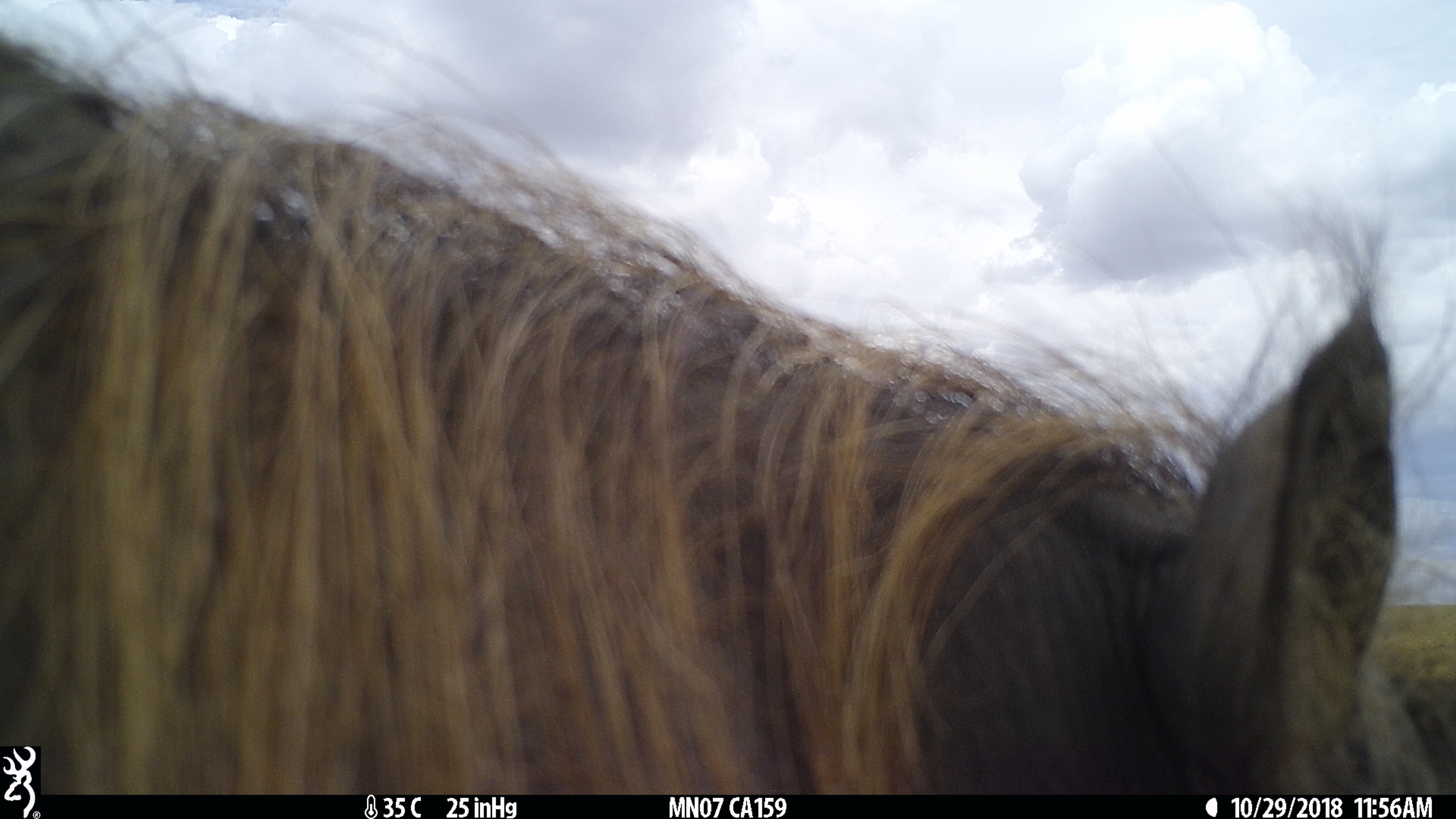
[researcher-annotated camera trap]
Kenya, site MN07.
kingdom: Animalia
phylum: Chordata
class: Mammalia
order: Artiodactyla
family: Suidae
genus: Phacochoerus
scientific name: Phacochoerus africanus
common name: common warthog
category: warthog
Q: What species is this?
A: Warthog (common warthog) (Phacochoerus africanus).